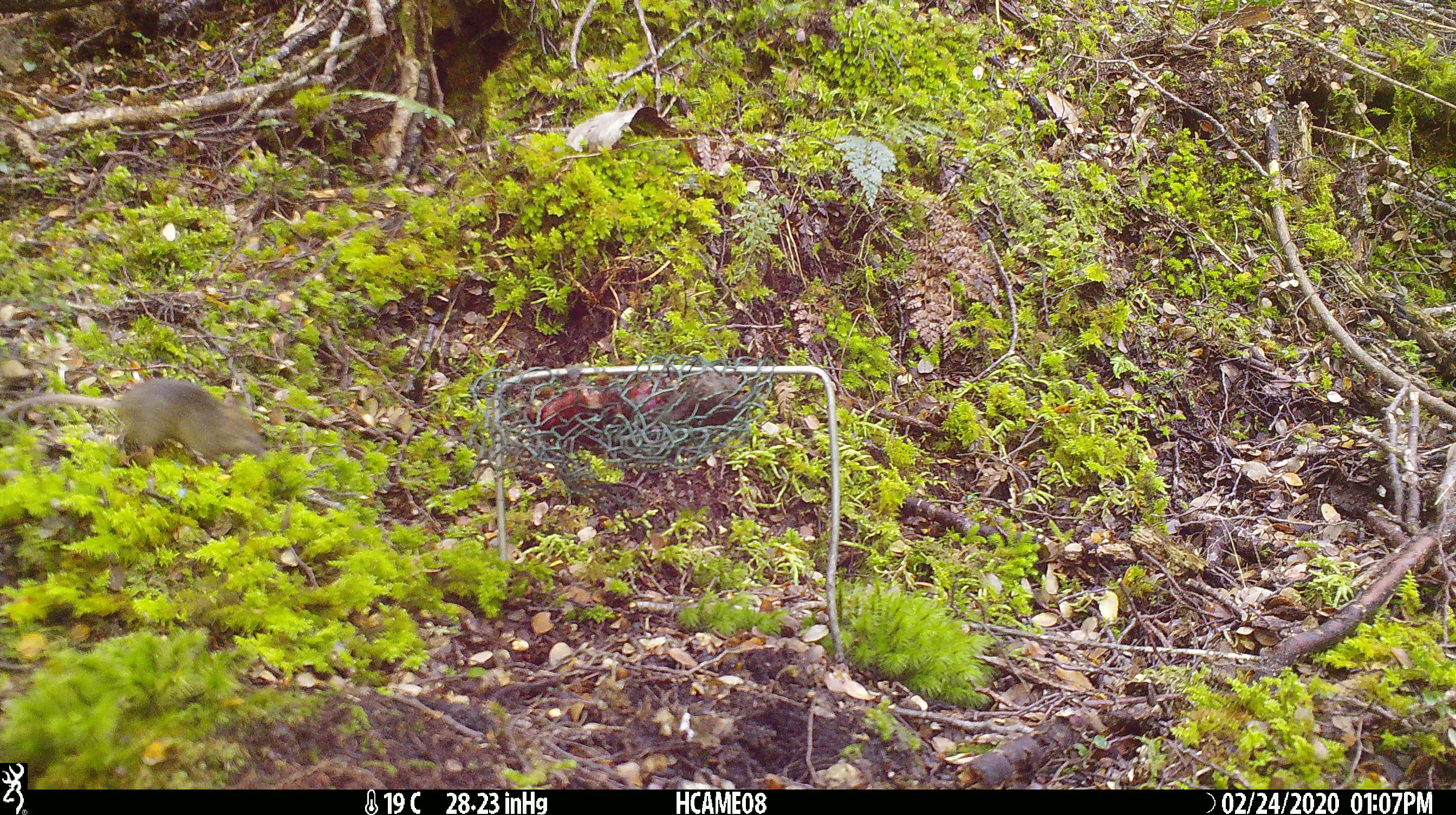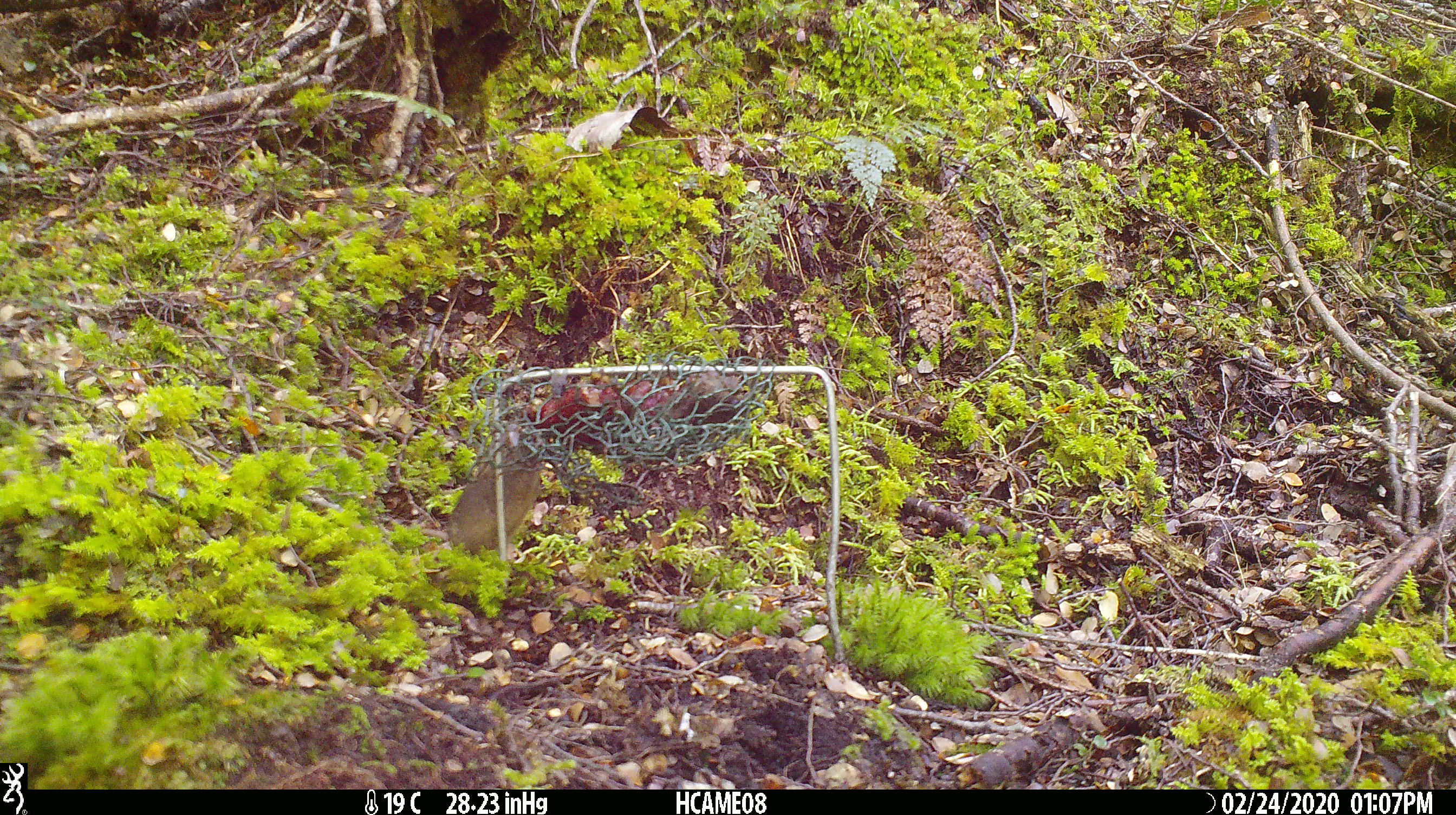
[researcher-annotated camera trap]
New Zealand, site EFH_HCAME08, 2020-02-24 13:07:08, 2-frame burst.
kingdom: Animalia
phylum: Chordata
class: Mammalia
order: Rodentia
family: Muridae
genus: Mus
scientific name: Mus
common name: mouse